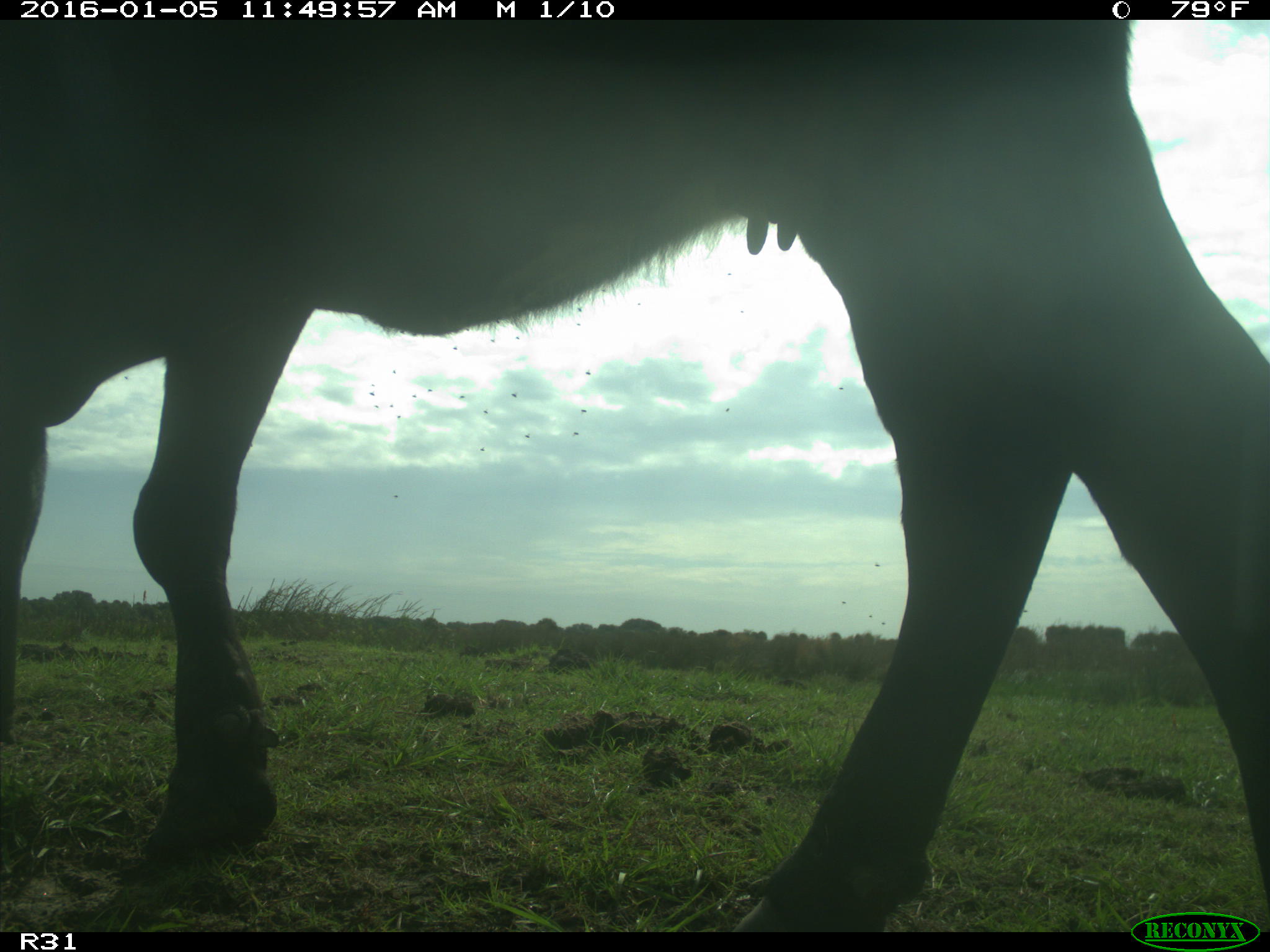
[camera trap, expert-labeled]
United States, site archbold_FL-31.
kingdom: Animalia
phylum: Chordata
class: Mammalia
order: Artiodactyla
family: Bovidae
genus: Bos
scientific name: Bos taurus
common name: domestic cow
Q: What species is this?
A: Bos taurus (domestic cow).